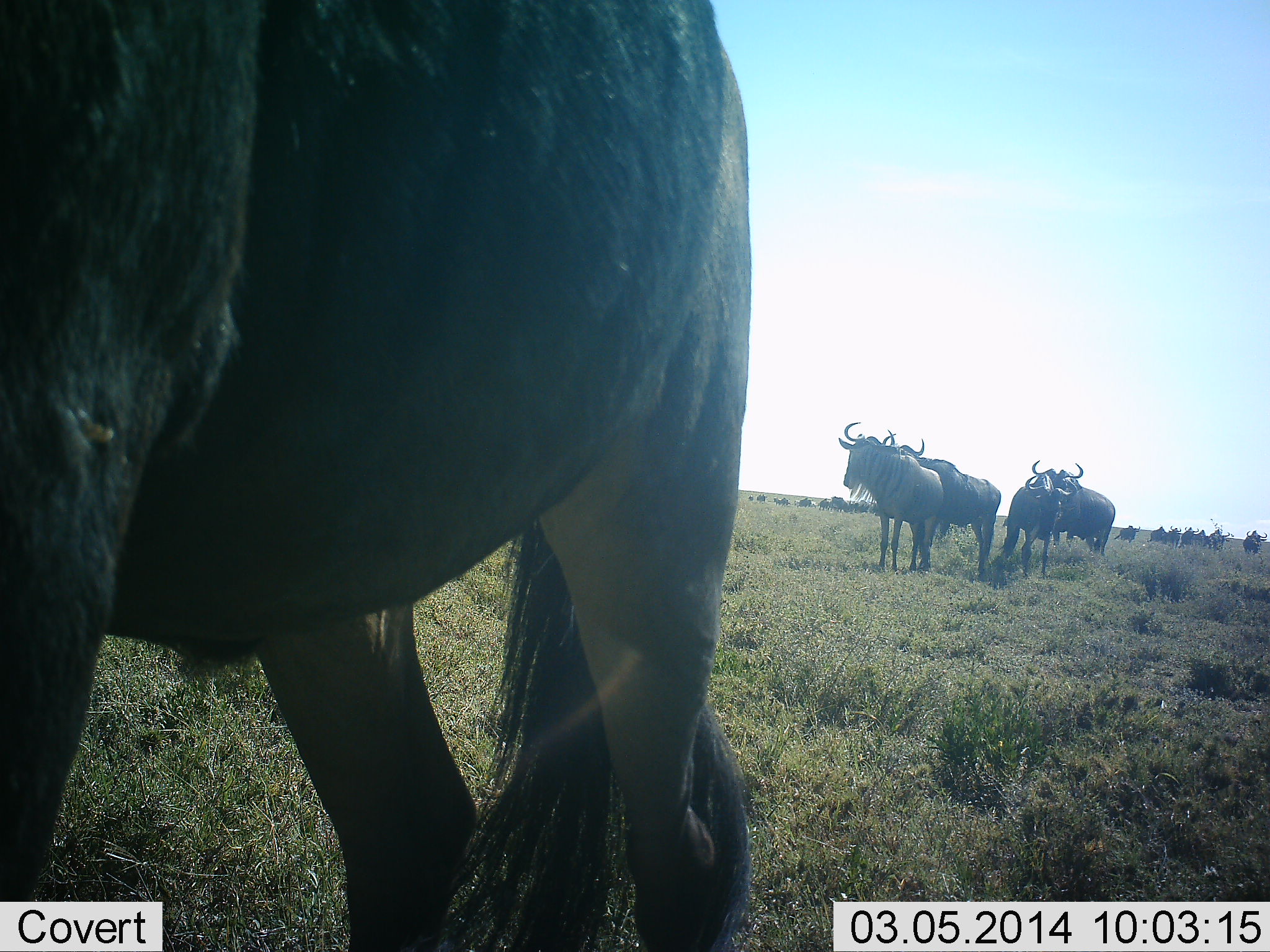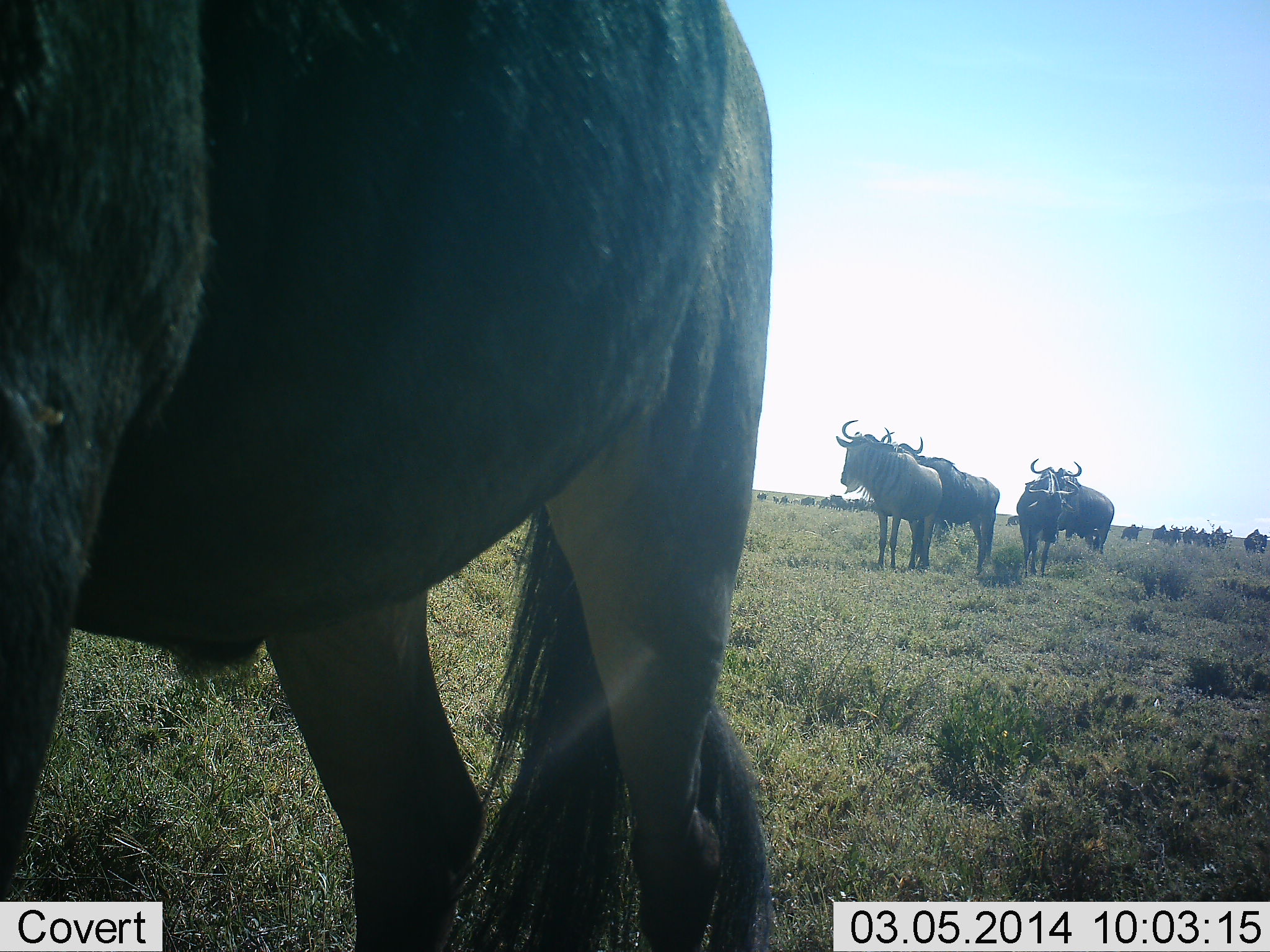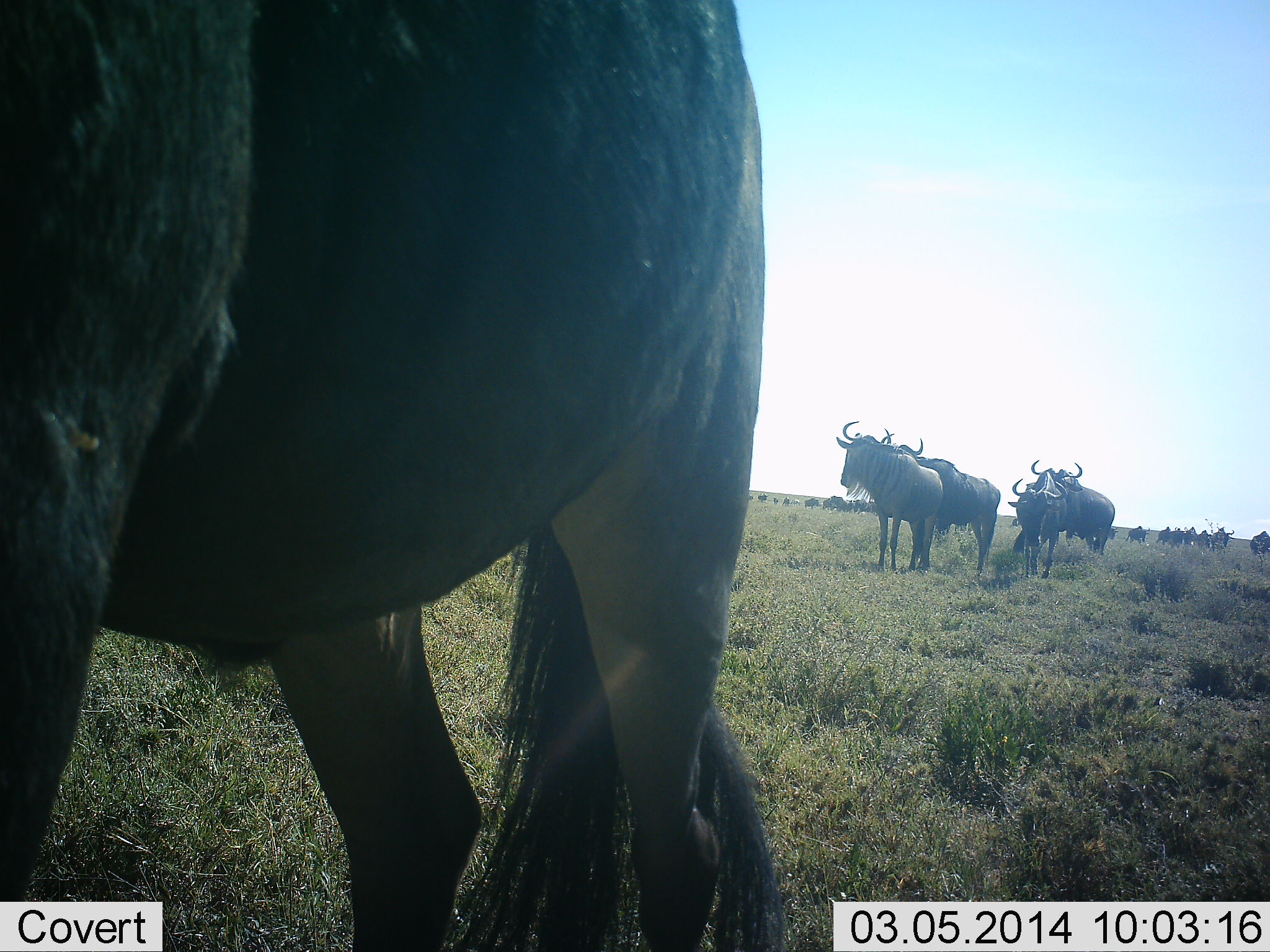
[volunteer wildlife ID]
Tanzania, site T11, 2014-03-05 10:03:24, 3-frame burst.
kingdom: Animalia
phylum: Chordata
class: Mammalia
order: Artiodactyla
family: Bovidae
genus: Connochaetes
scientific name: Connochaetes taurinus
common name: blue wildebeest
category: wildebeest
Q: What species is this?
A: Wildebeest (blue wildebeest) (Connochaetes taurinus).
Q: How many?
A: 11-50.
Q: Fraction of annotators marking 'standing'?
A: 80%.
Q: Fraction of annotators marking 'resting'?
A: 0%.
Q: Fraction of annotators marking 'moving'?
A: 60%.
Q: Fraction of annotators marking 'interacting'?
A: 10%.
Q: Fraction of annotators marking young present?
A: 0%.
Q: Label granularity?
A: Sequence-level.